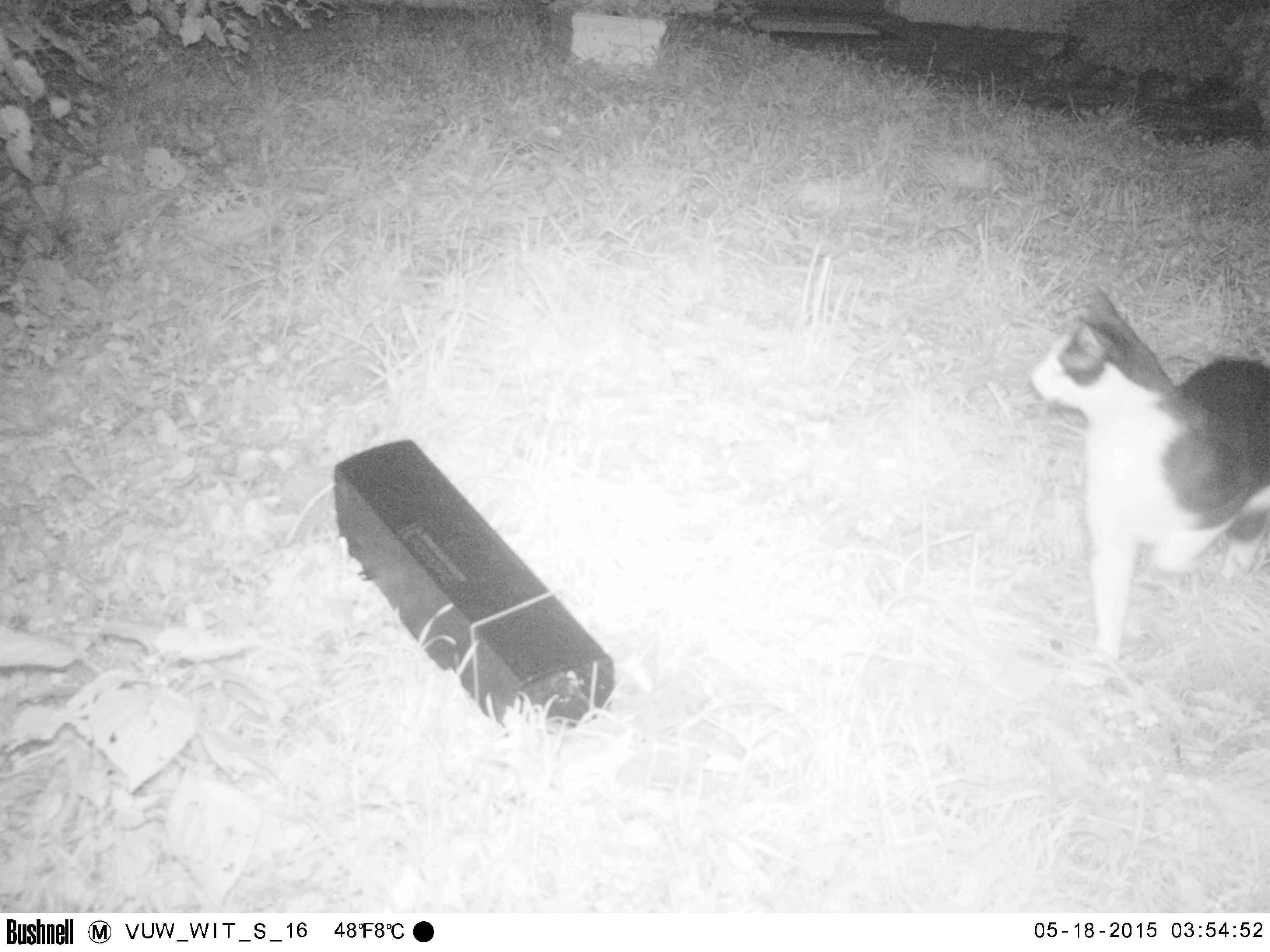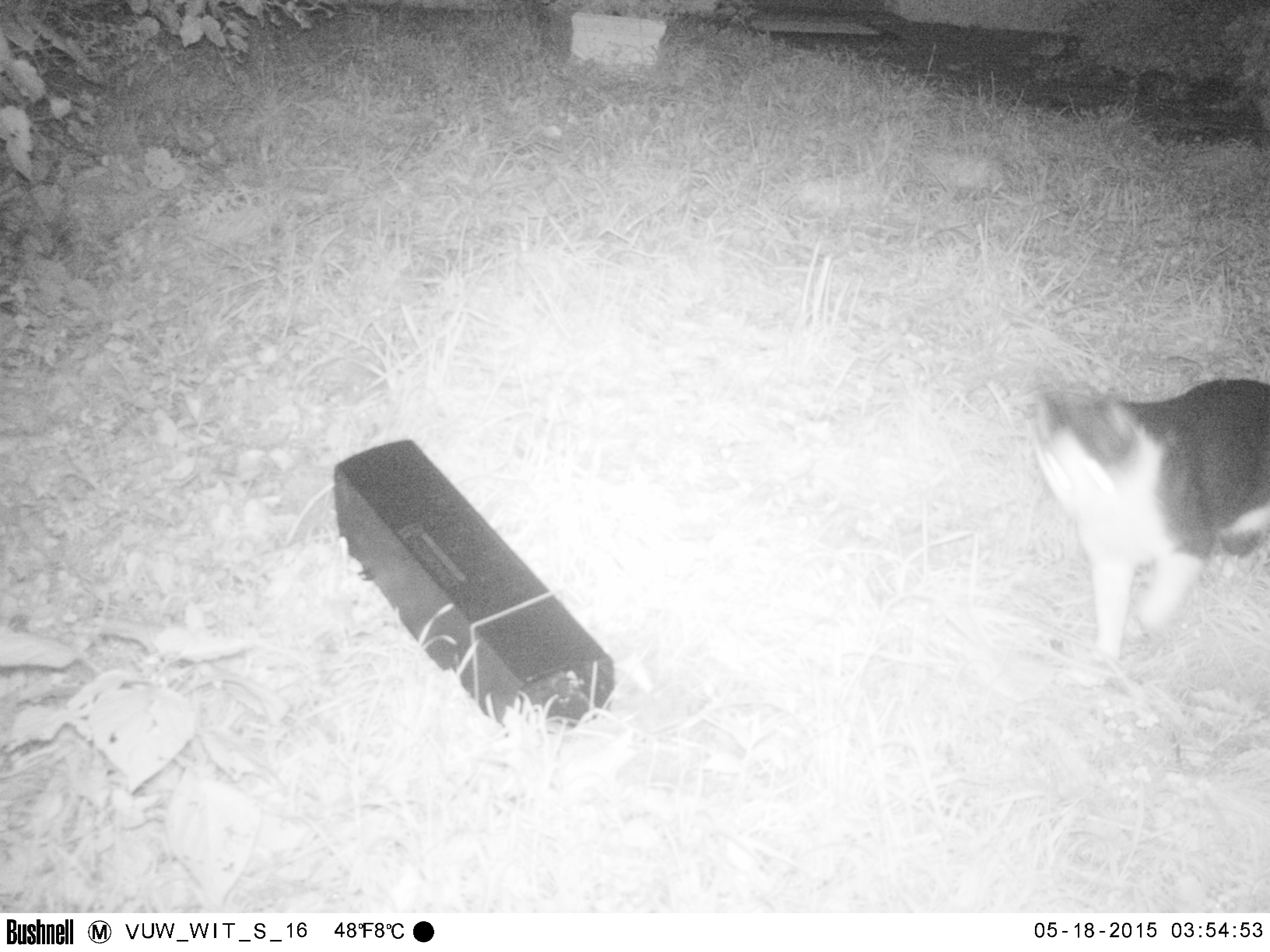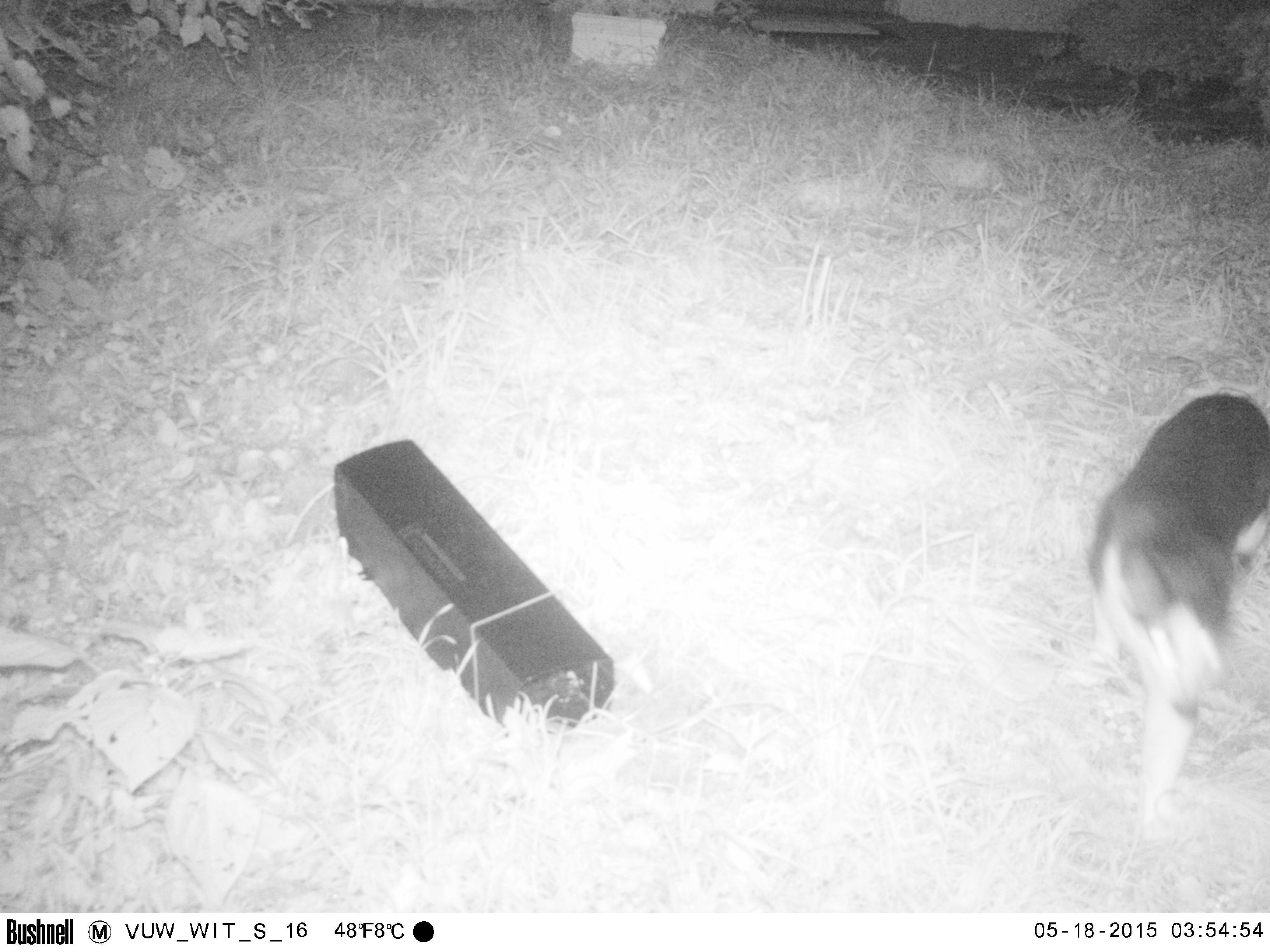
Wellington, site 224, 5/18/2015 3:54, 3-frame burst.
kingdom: Animalia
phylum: Chordata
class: Mammalia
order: Carnivora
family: Felidae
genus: Felis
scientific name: Felis catus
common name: cat